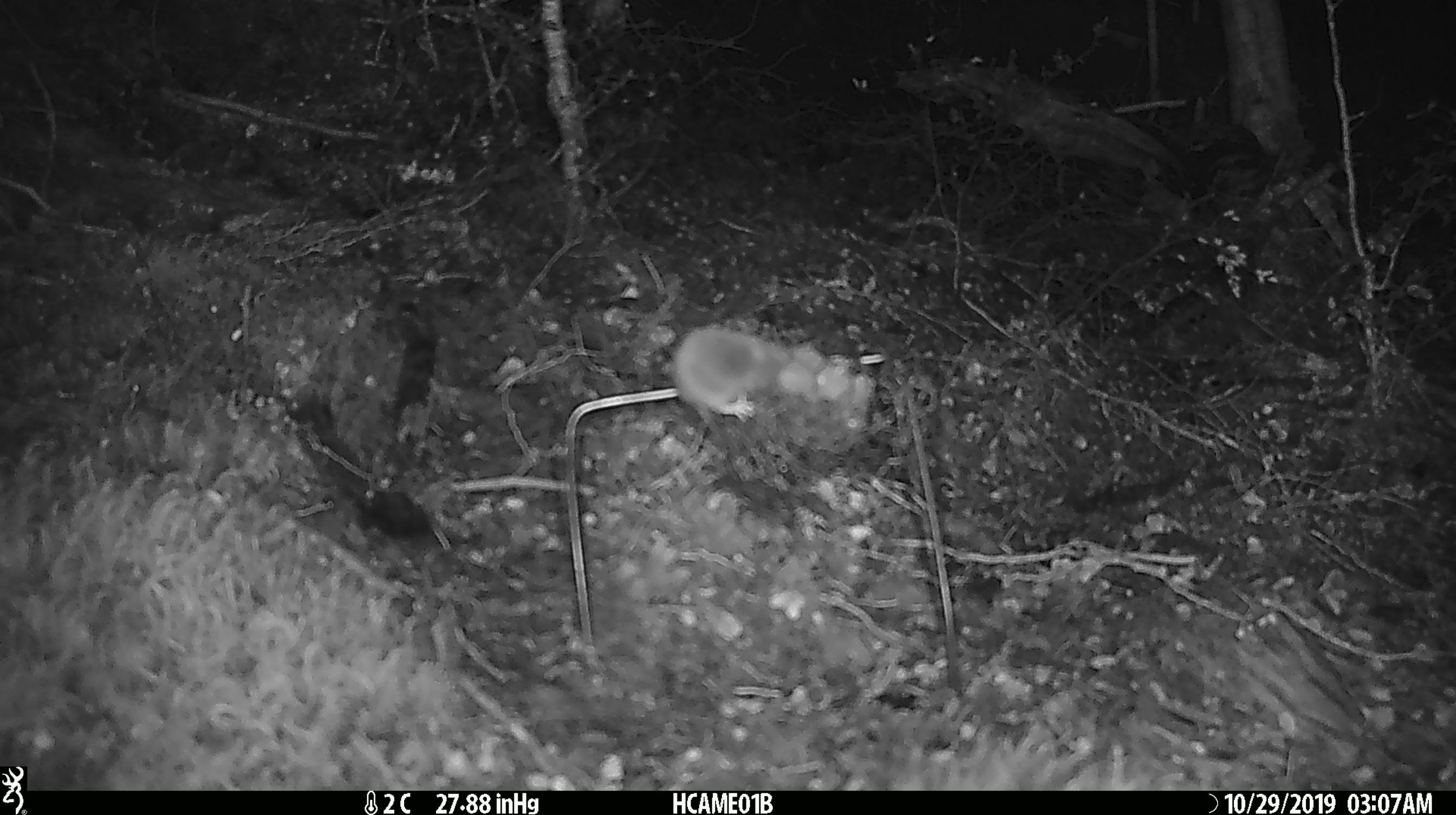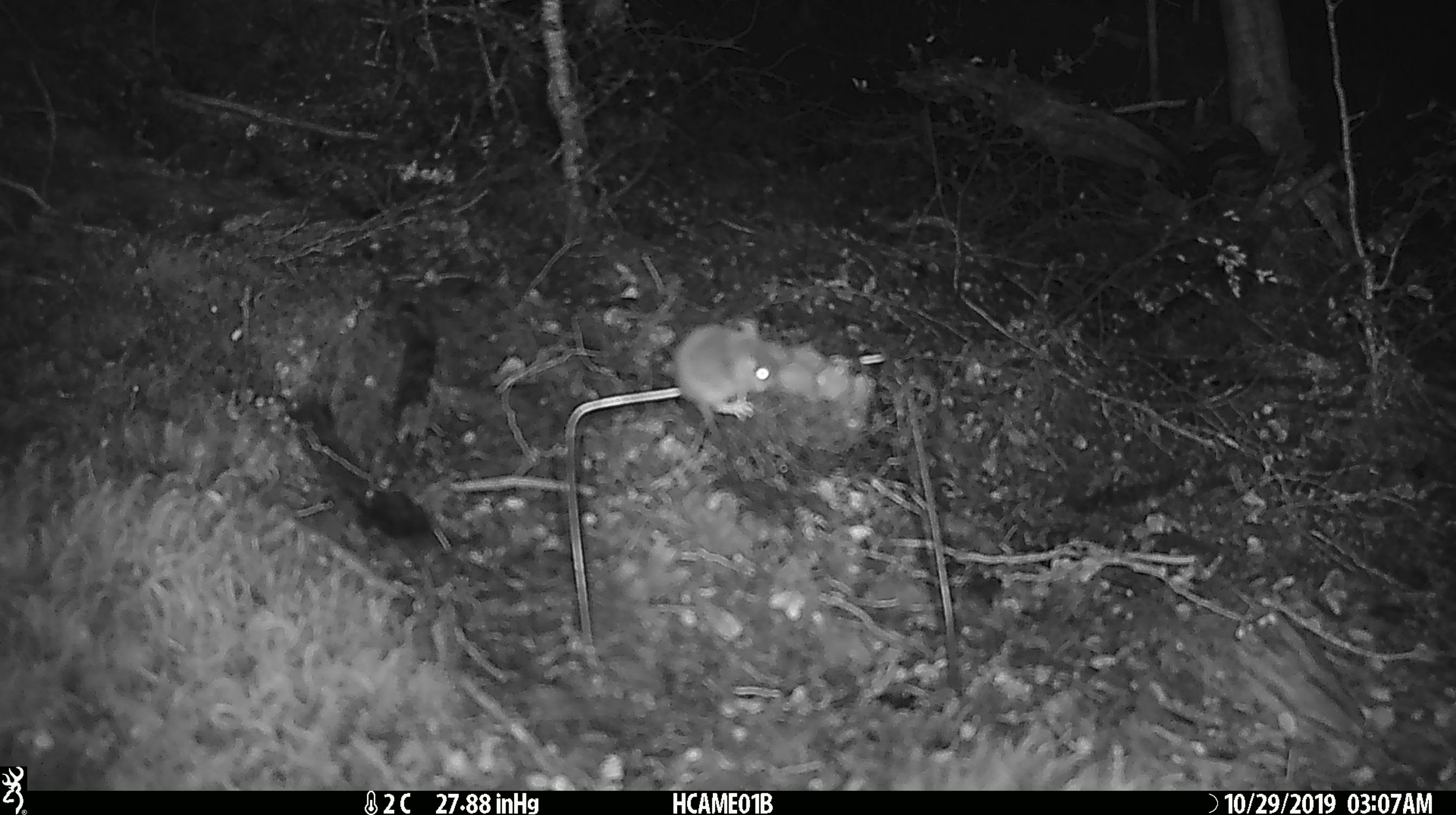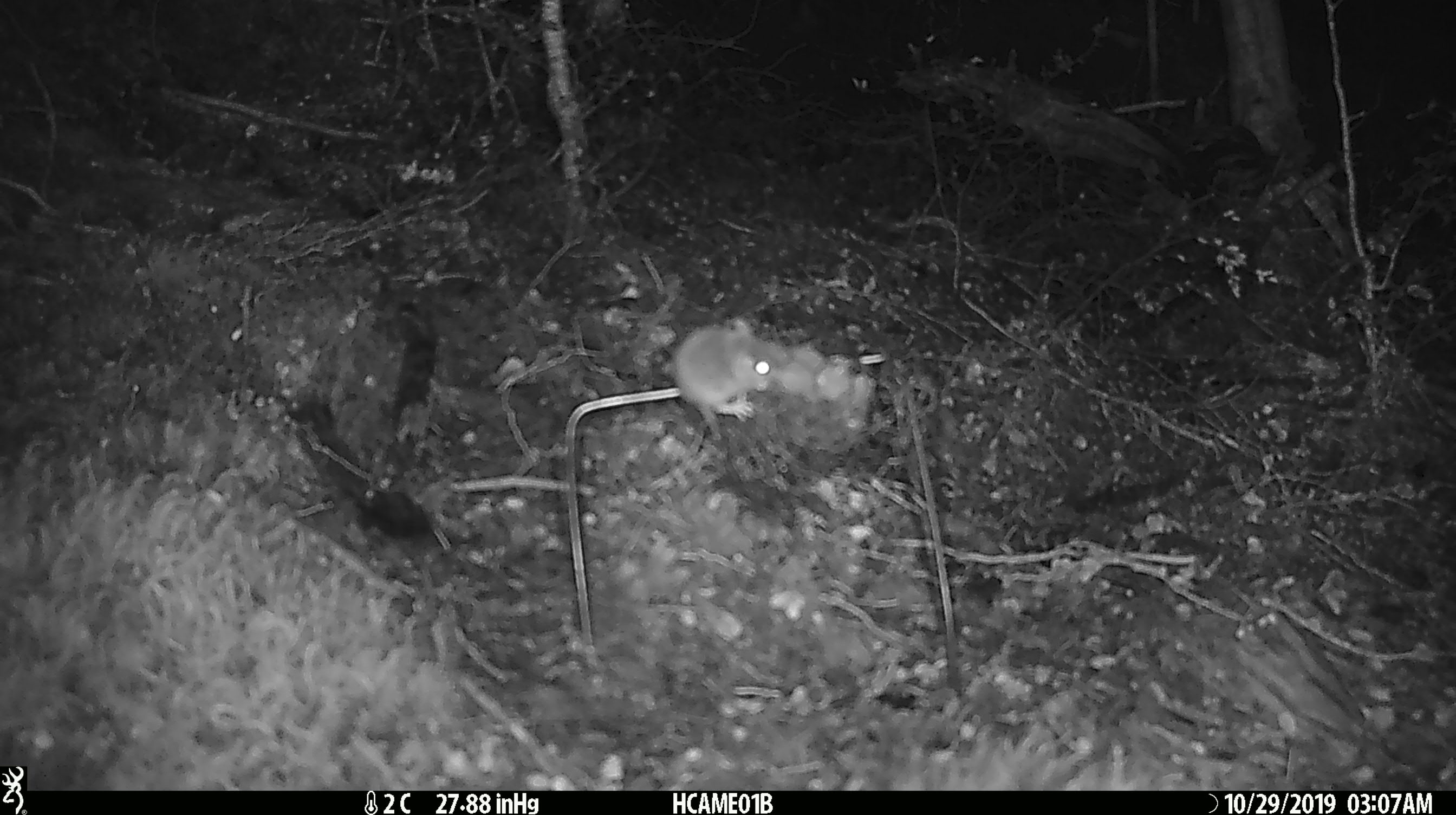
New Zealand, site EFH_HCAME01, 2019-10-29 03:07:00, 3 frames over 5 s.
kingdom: Animalia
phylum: Chordata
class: Mammalia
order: Rodentia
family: Muridae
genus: Mus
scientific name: Mus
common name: mouse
Mouse (Mus).